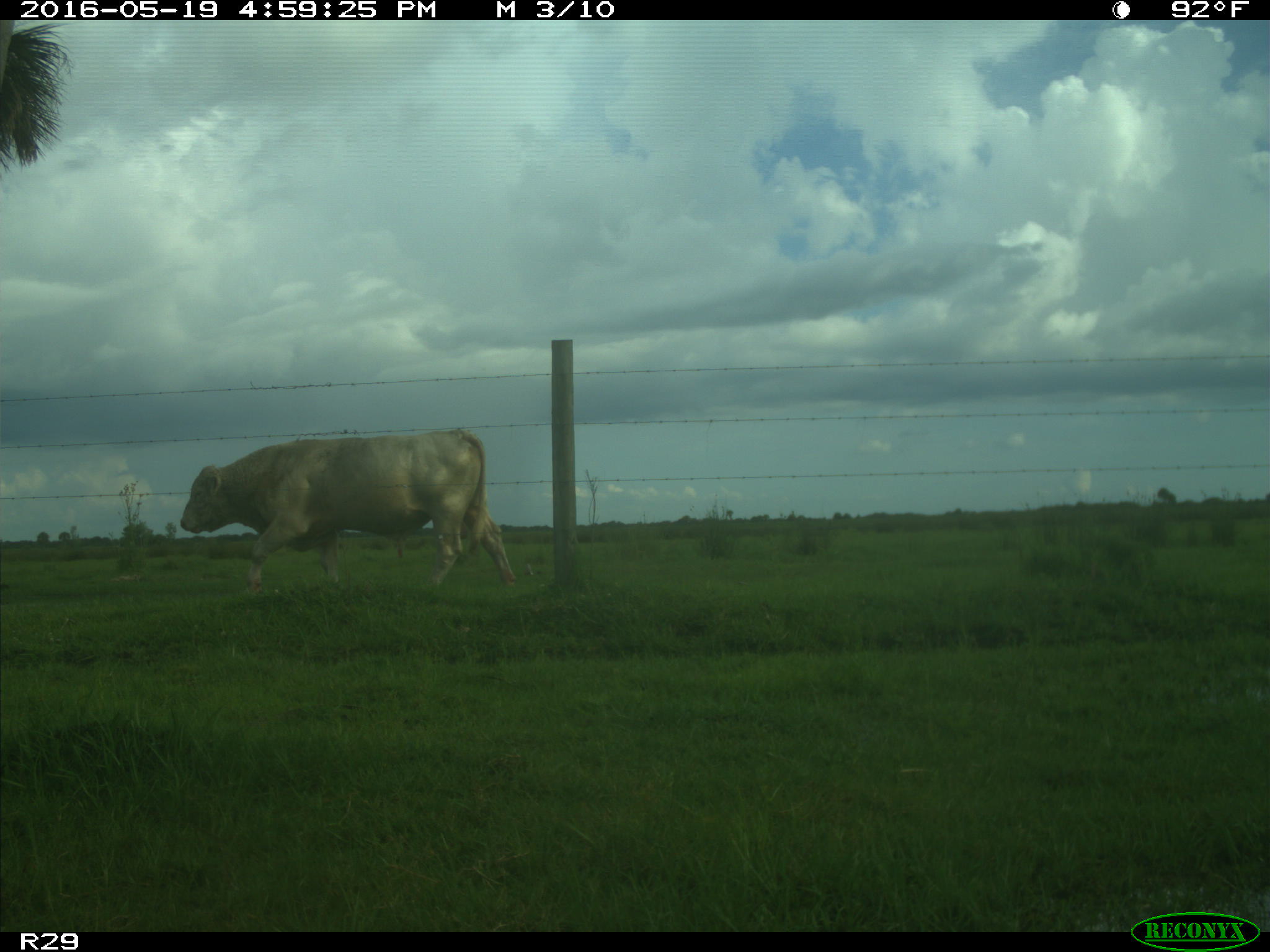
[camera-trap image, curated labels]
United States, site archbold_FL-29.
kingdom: Animalia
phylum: Chordata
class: Mammalia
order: Artiodactyla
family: Bovidae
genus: Bos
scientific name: Bos taurus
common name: domestic cow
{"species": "Bos taurus (domestic cow)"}